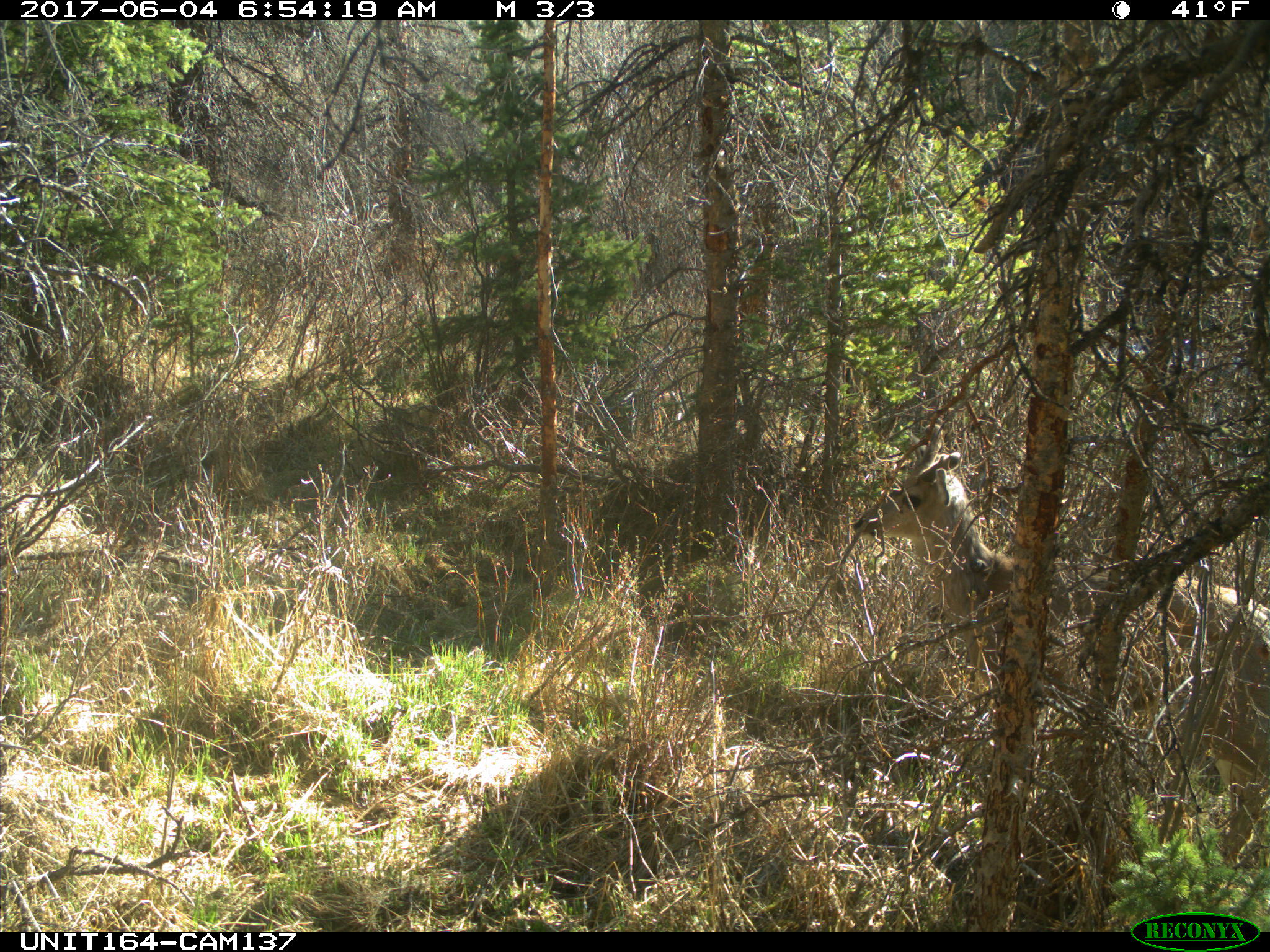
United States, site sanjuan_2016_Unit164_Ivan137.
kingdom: Animalia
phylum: Chordata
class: Mammalia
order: Artiodactyla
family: Cervidae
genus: Odocoileus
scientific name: Odocoileus hemionus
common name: mule deer